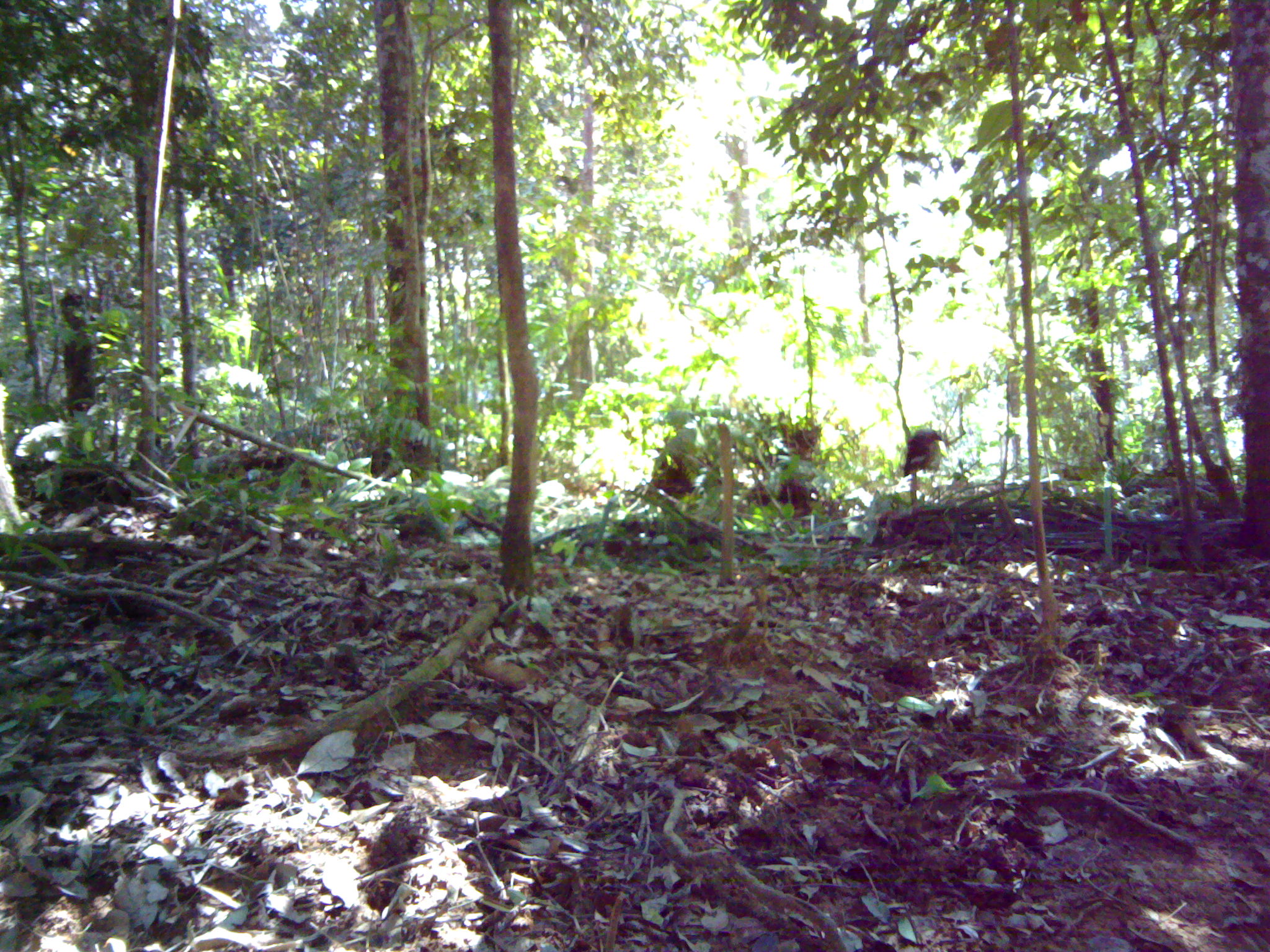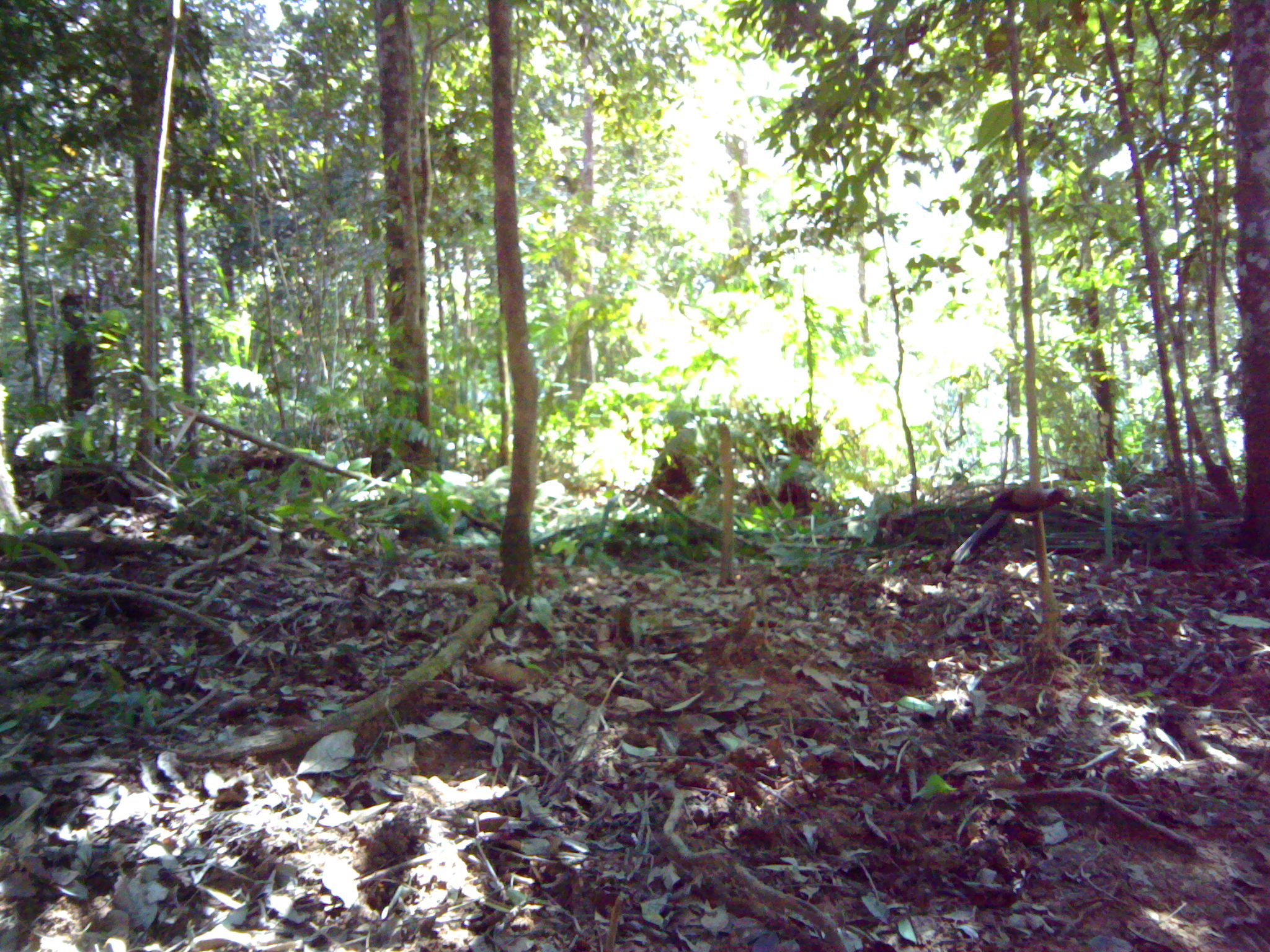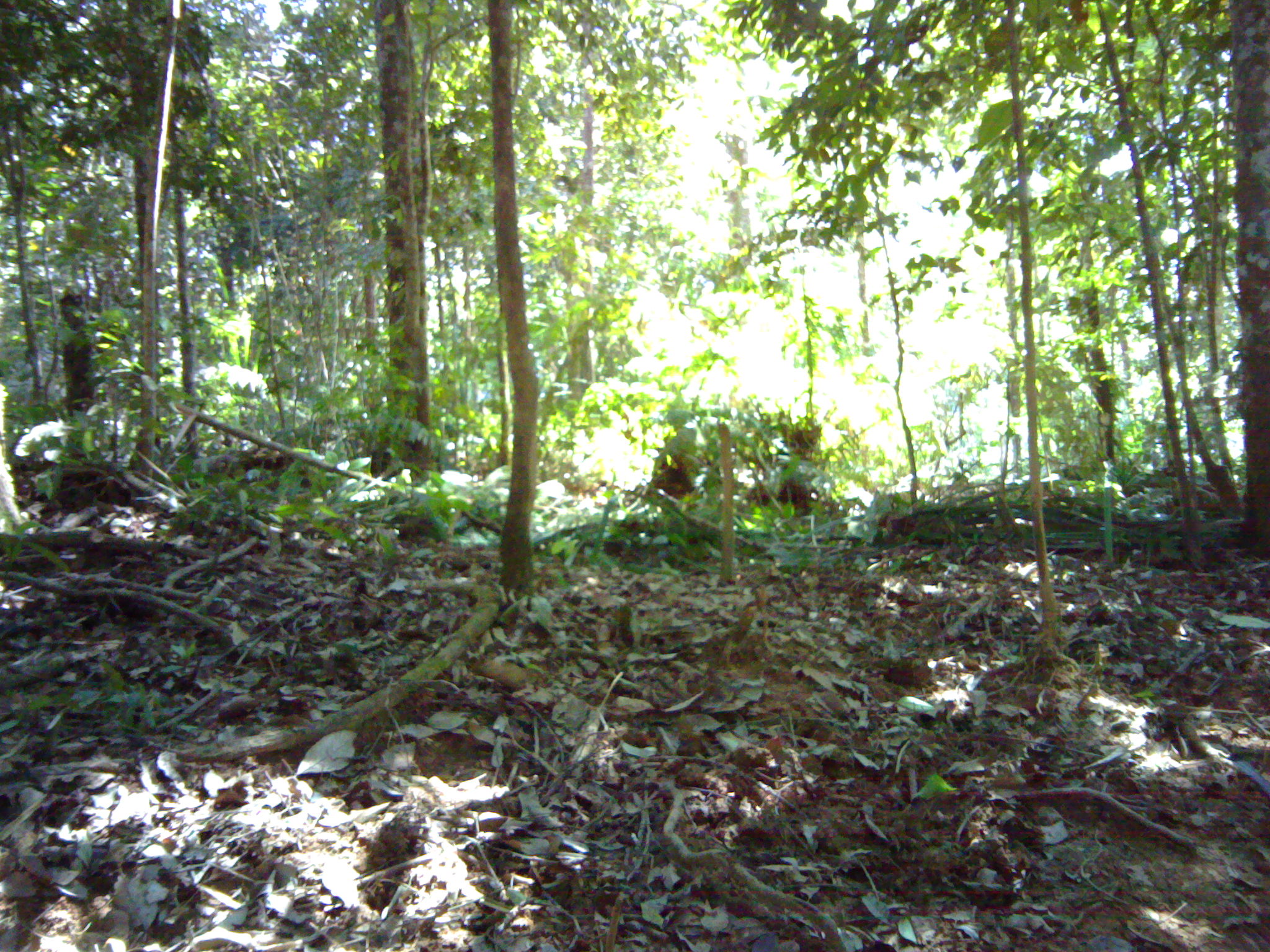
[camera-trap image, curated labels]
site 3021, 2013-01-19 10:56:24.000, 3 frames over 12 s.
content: unidentified animal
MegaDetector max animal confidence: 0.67